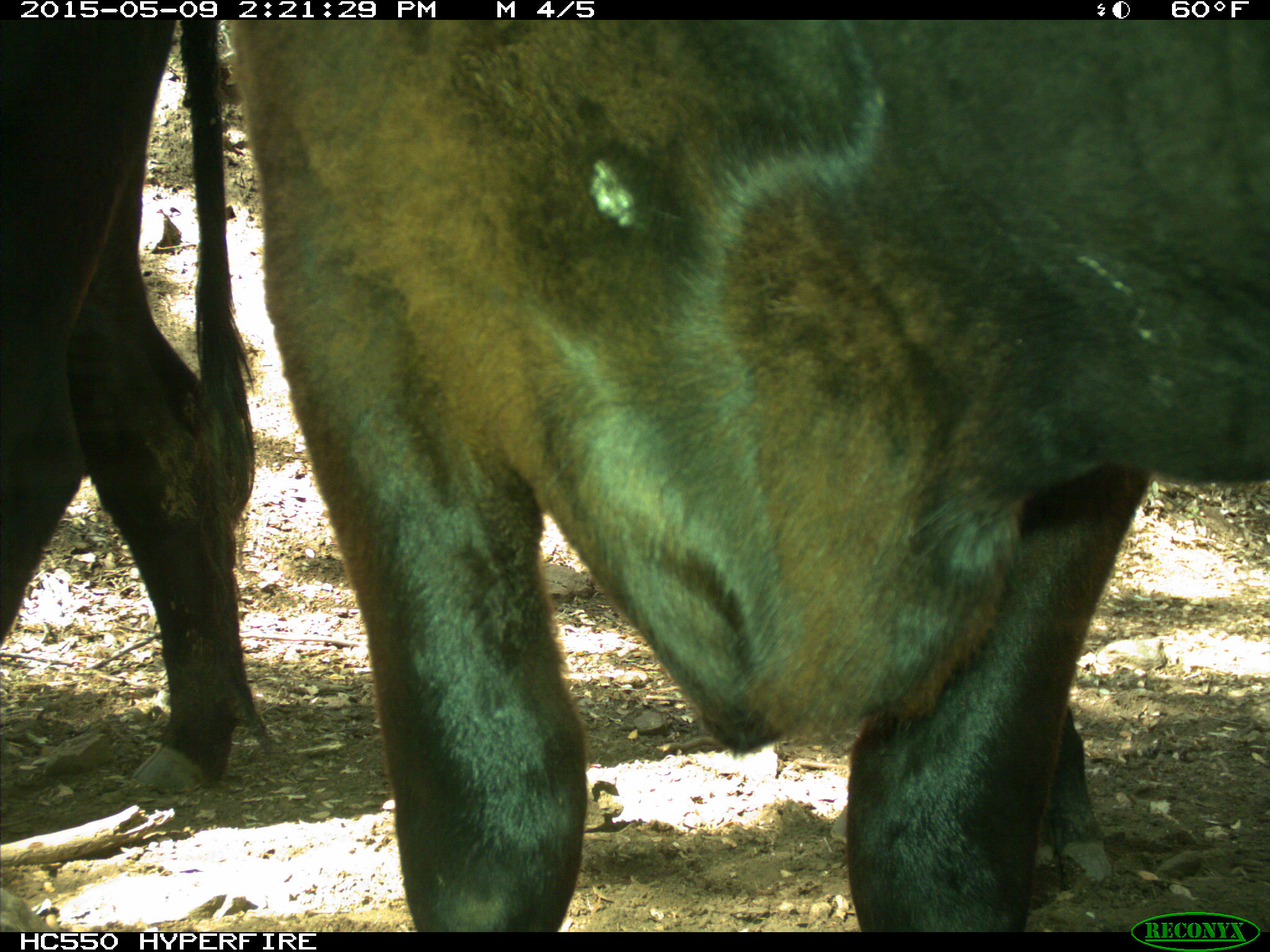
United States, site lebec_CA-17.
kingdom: Animalia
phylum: Chordata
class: Mammalia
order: Artiodactyla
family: Bovidae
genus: Bos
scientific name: Bos taurus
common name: domestic cow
Bos taurus (domestic cow).